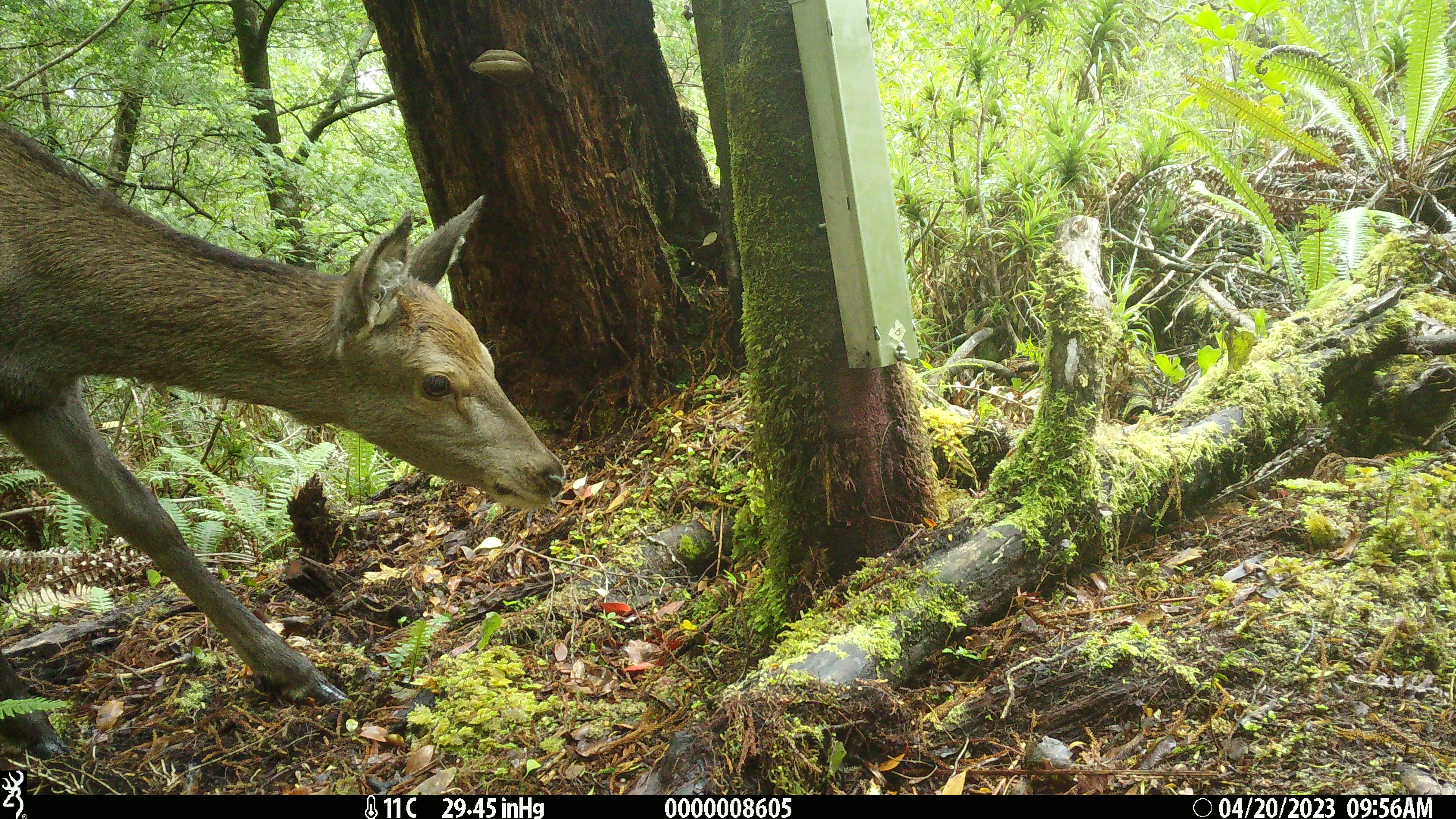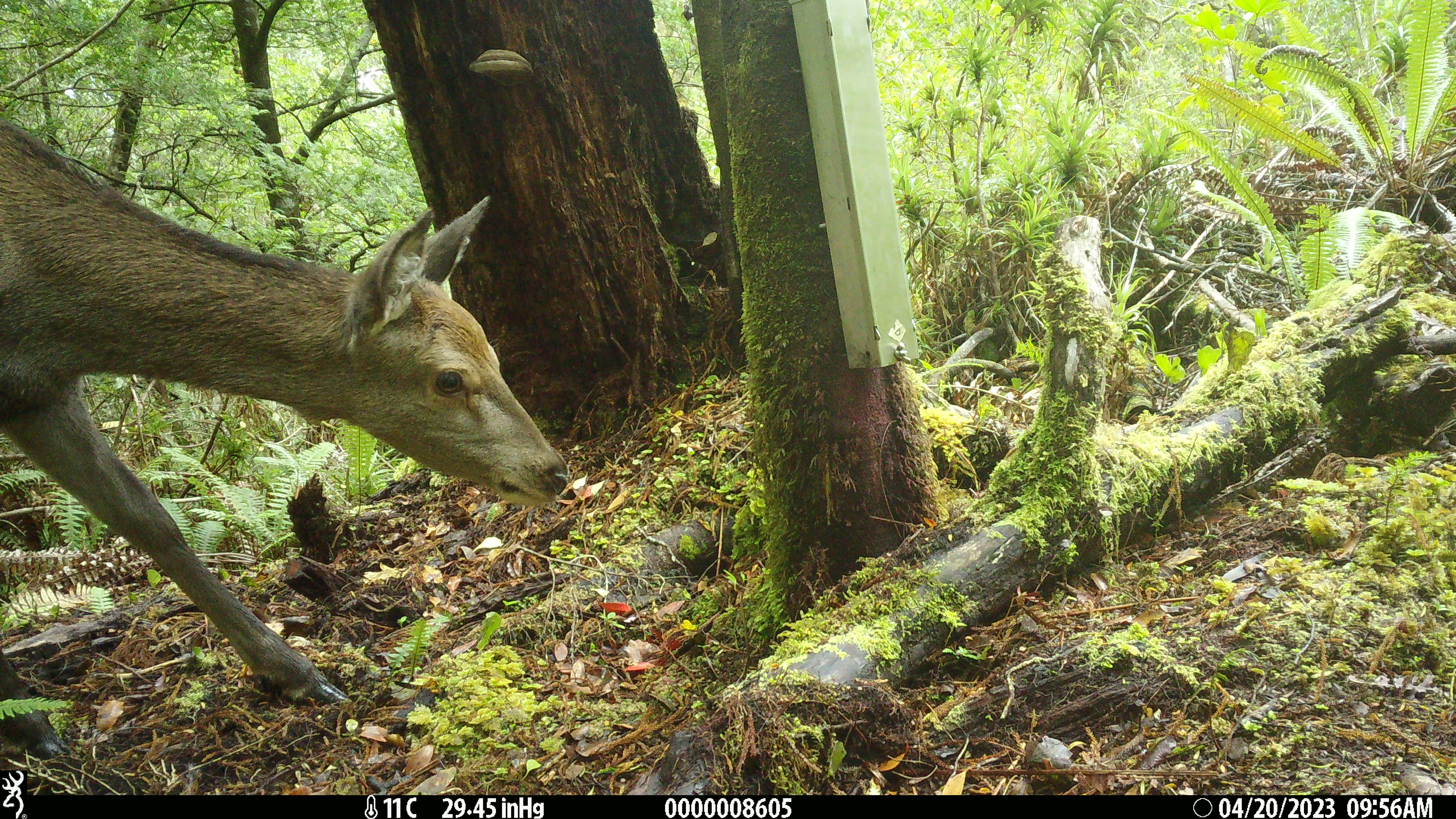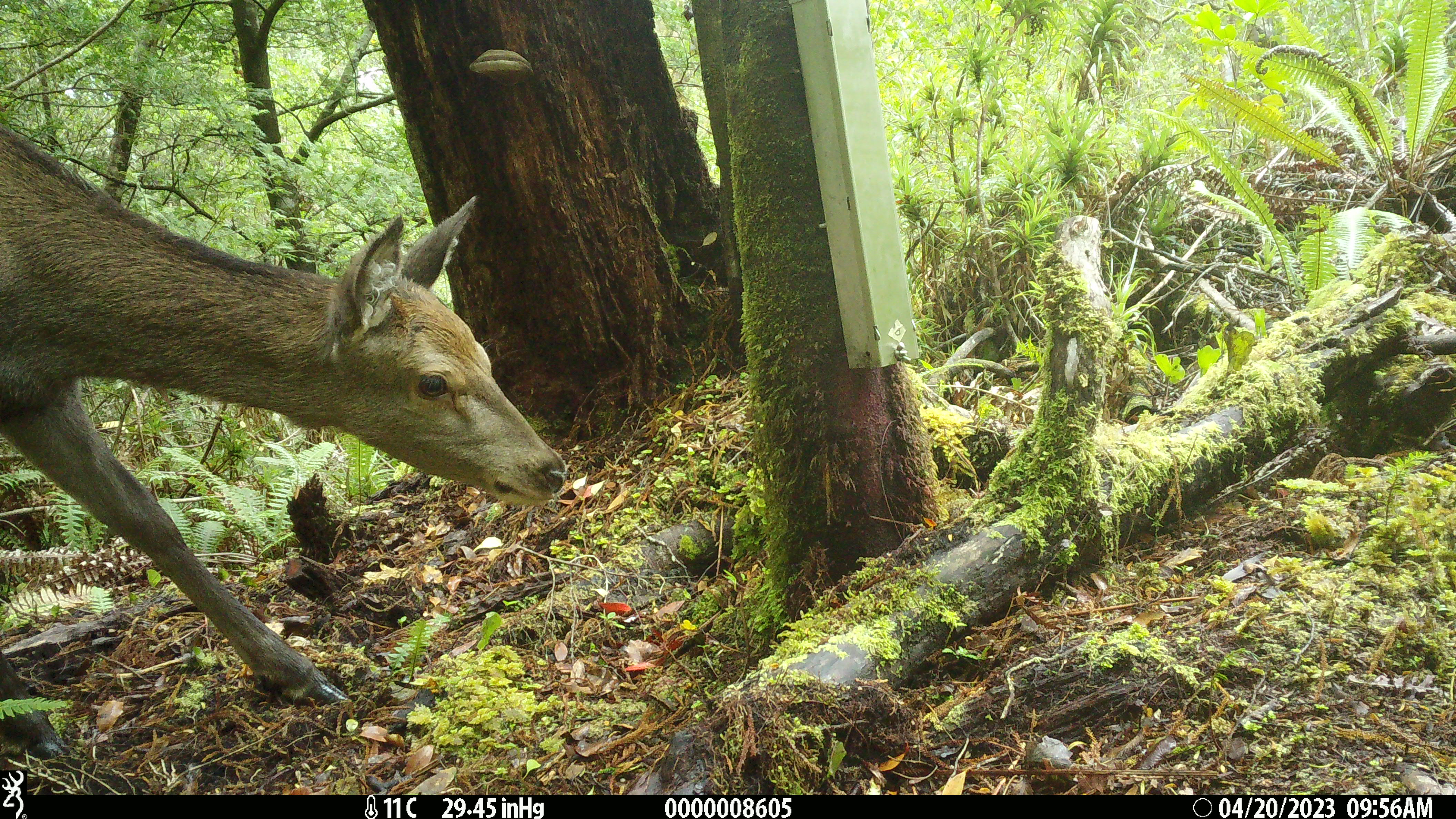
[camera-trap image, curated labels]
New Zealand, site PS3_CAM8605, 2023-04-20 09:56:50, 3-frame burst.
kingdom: Animalia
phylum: Chordata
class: Mammalia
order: Artiodactyla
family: Cervidae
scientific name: Cervidae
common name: deer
Deer (Cervidae).